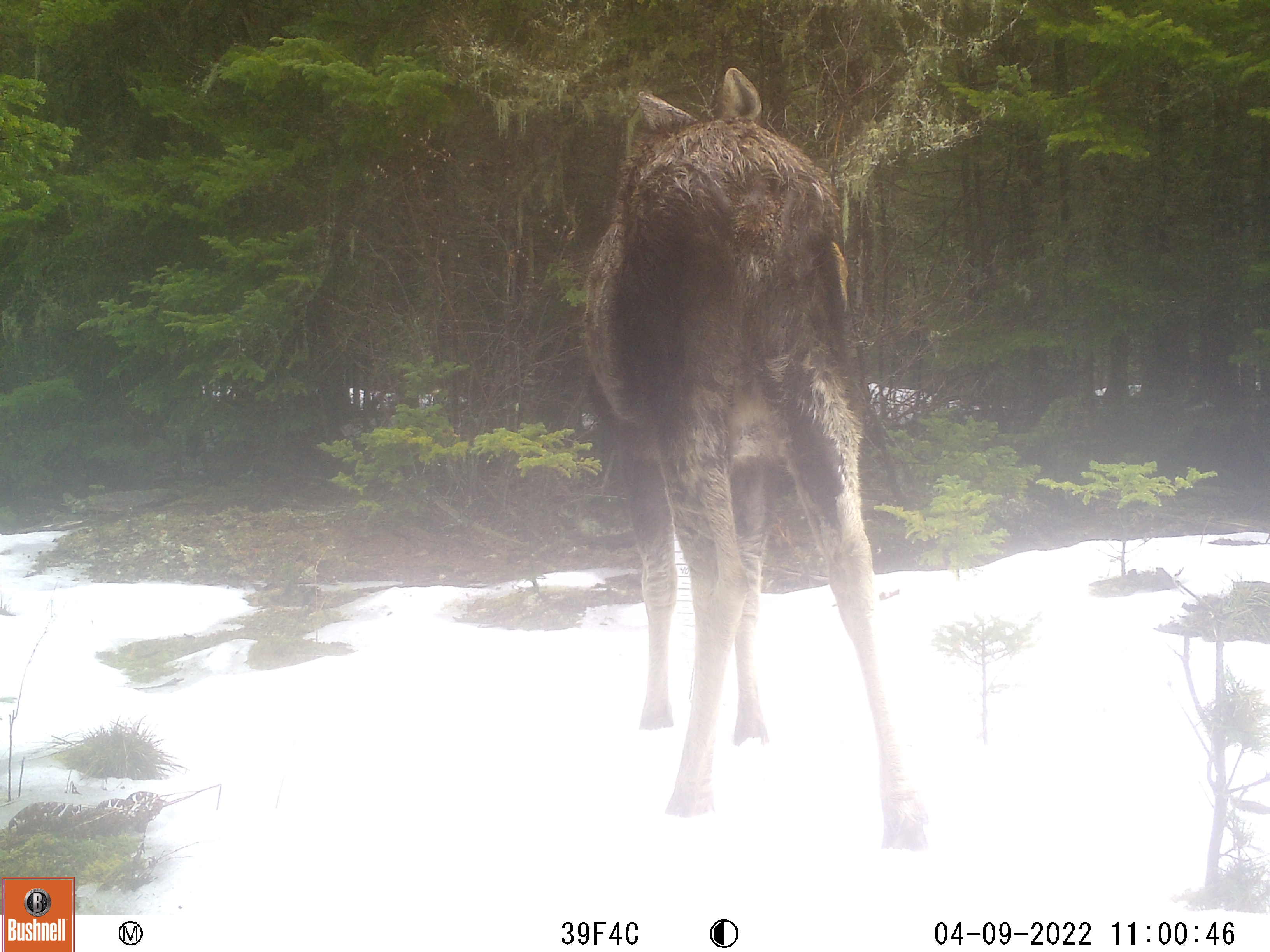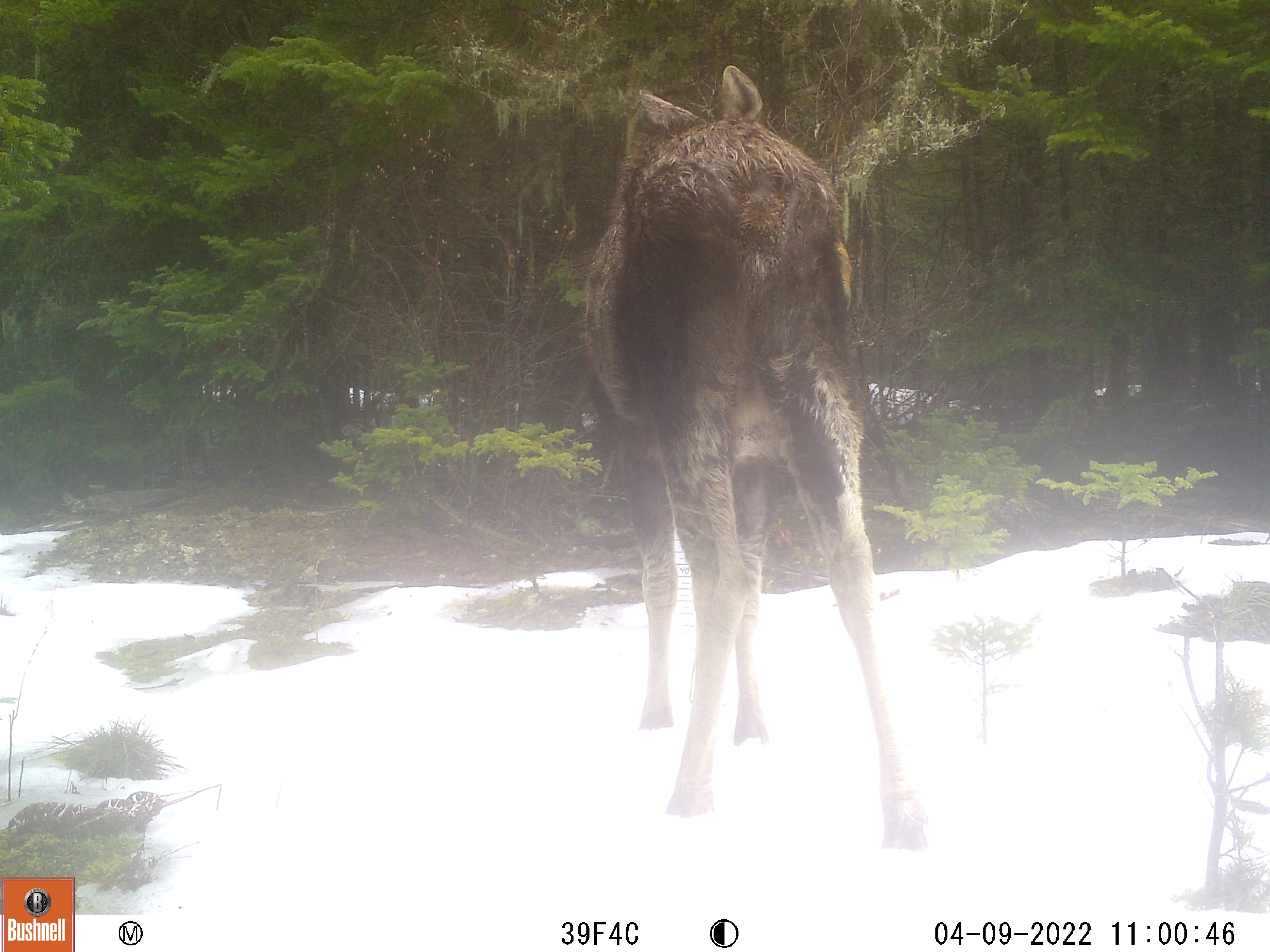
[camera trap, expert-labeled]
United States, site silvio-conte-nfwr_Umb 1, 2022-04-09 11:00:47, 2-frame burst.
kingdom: Animalia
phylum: Chordata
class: Mammalia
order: Artiodactyla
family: Cervidae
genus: Alces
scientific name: Alces alces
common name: moose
Moose (Alces alces).